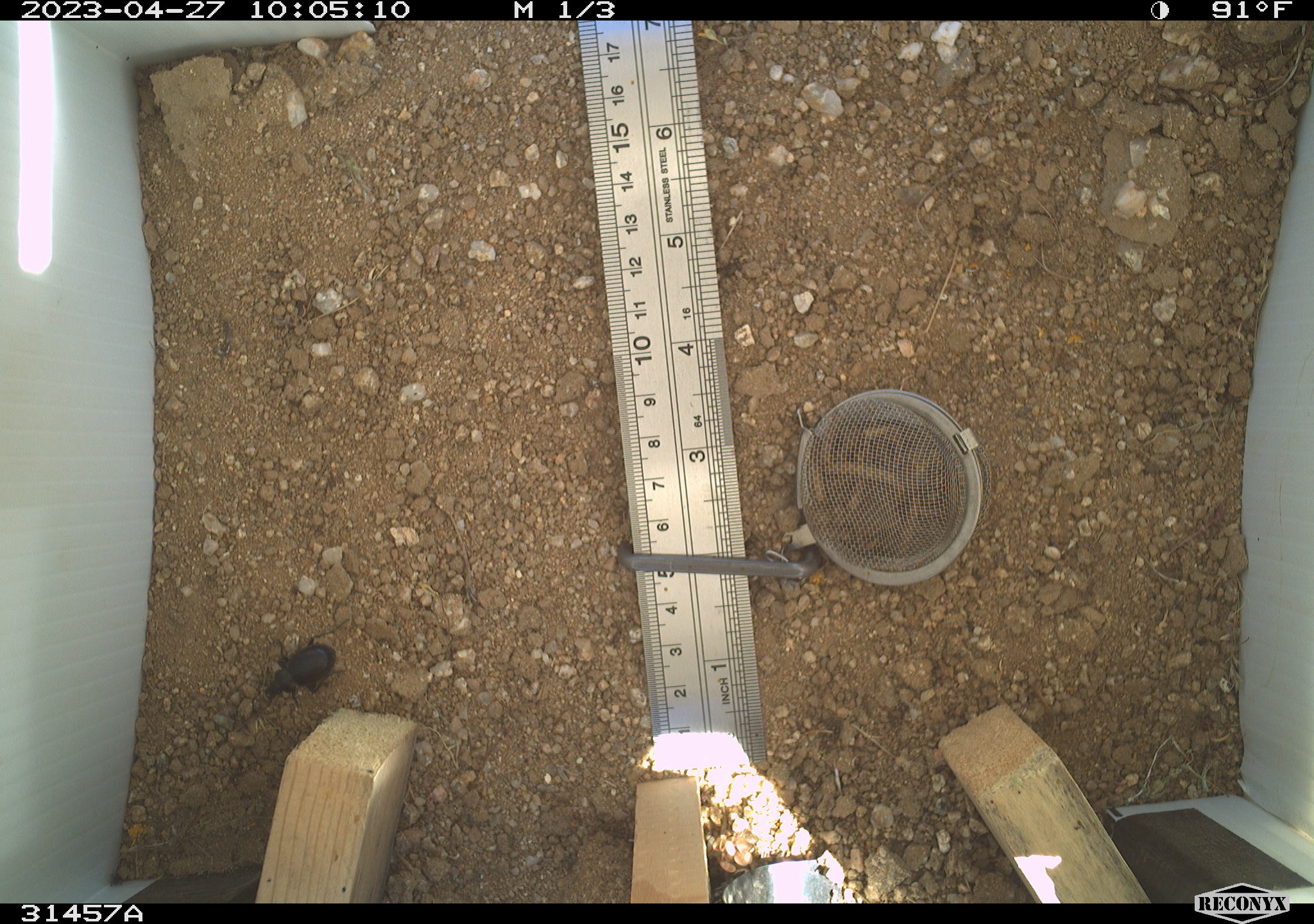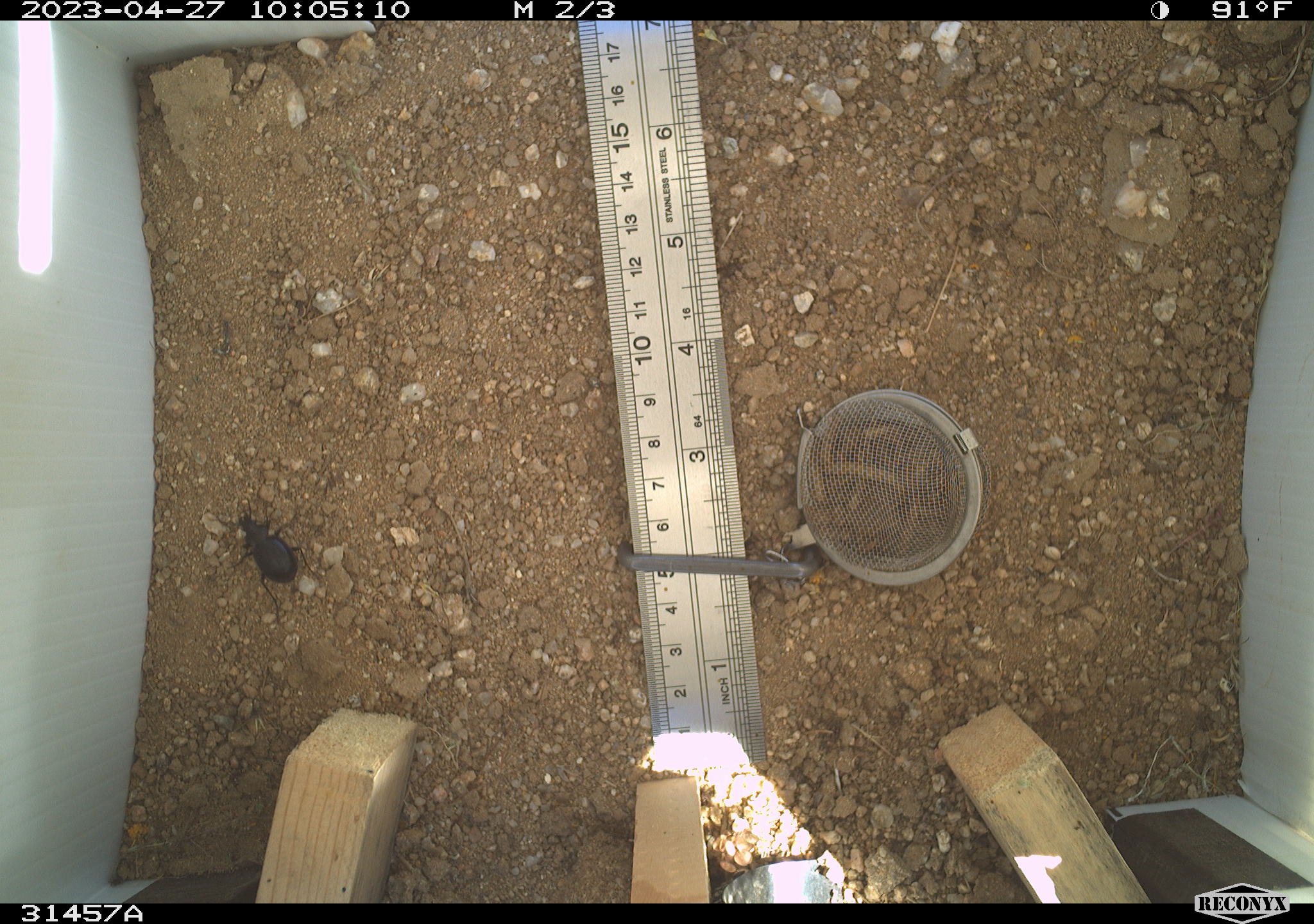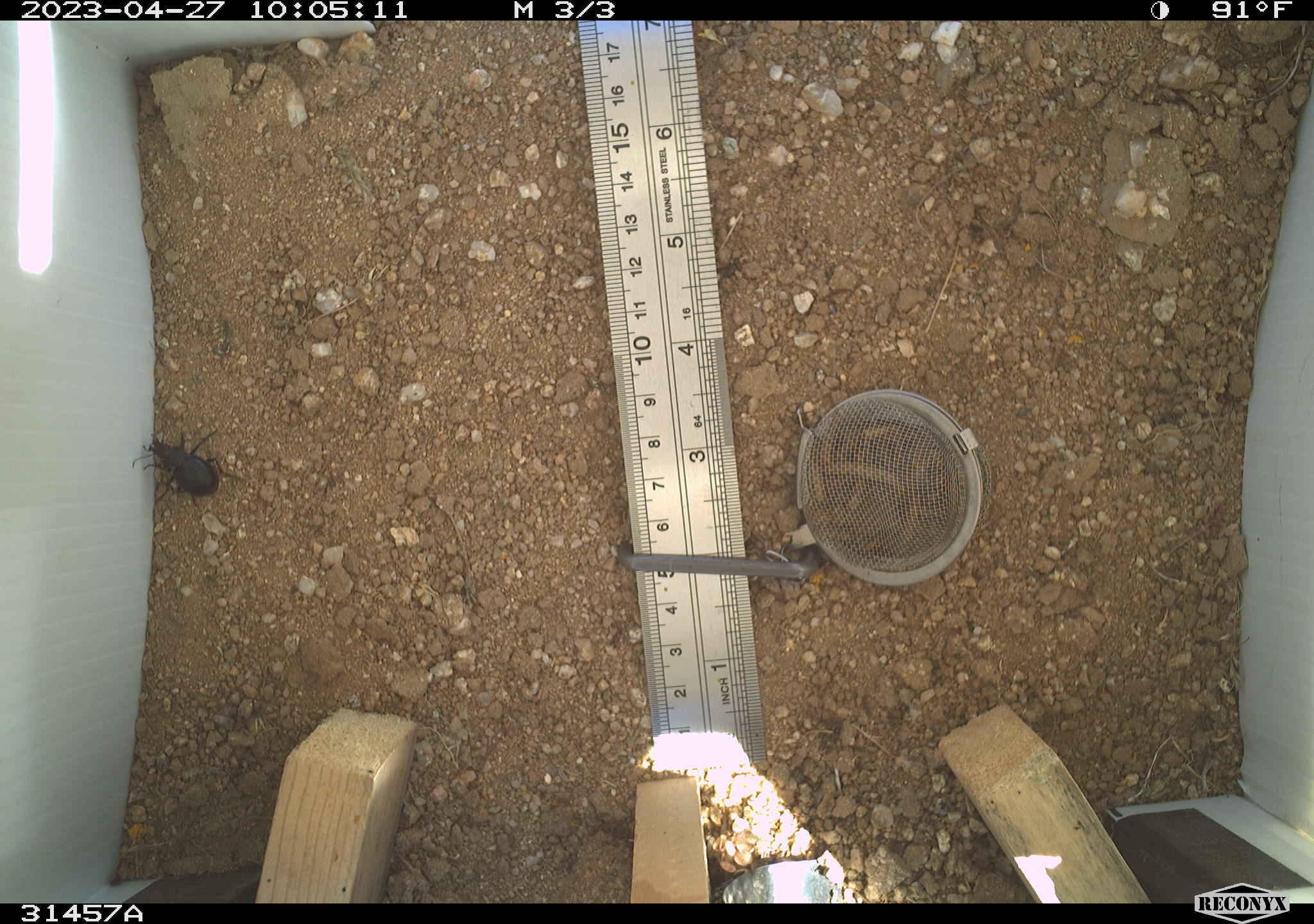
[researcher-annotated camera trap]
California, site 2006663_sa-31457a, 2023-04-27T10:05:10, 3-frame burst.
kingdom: Animalia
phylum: Arthropoda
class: Insecta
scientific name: Insecta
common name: insect